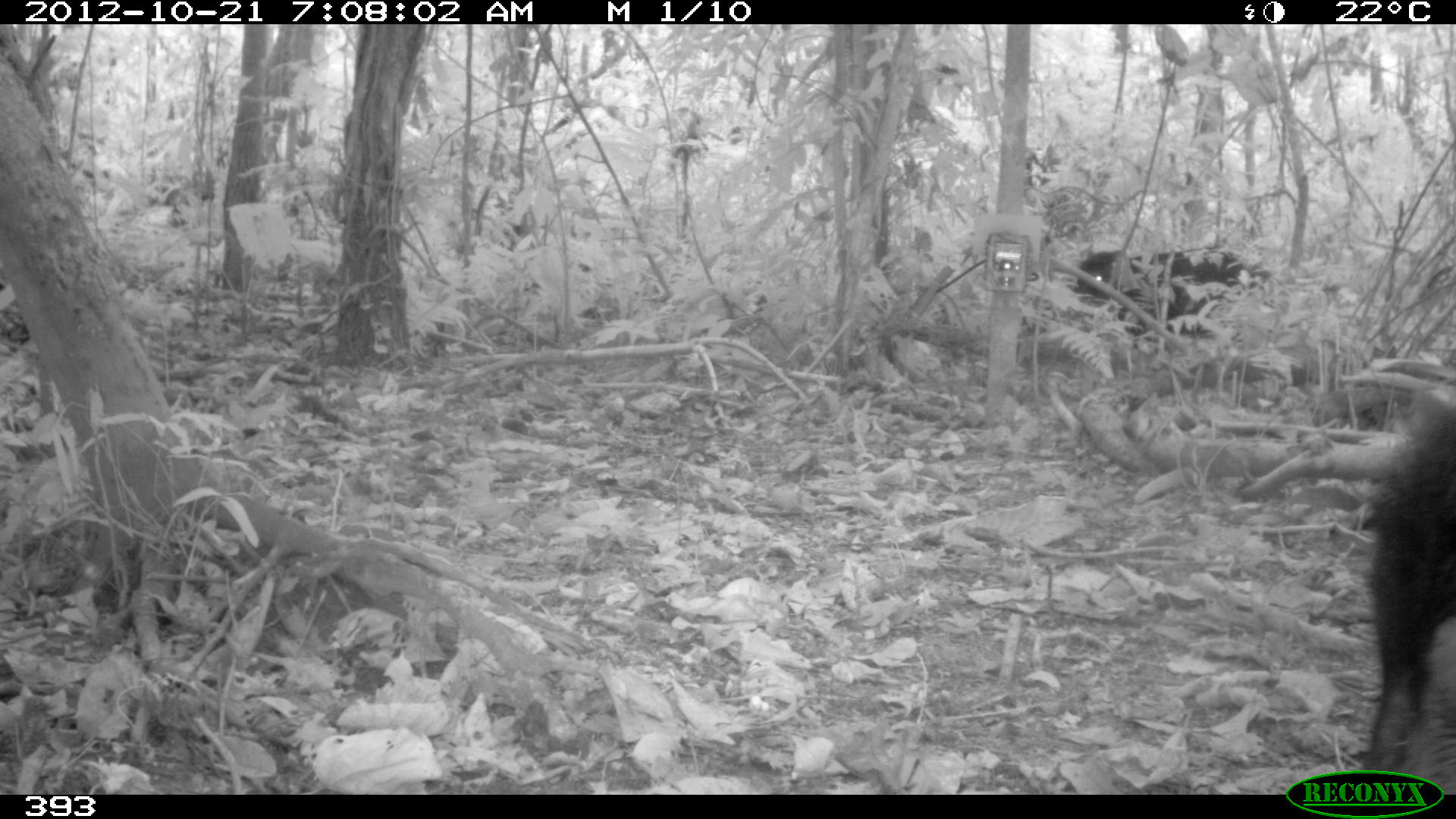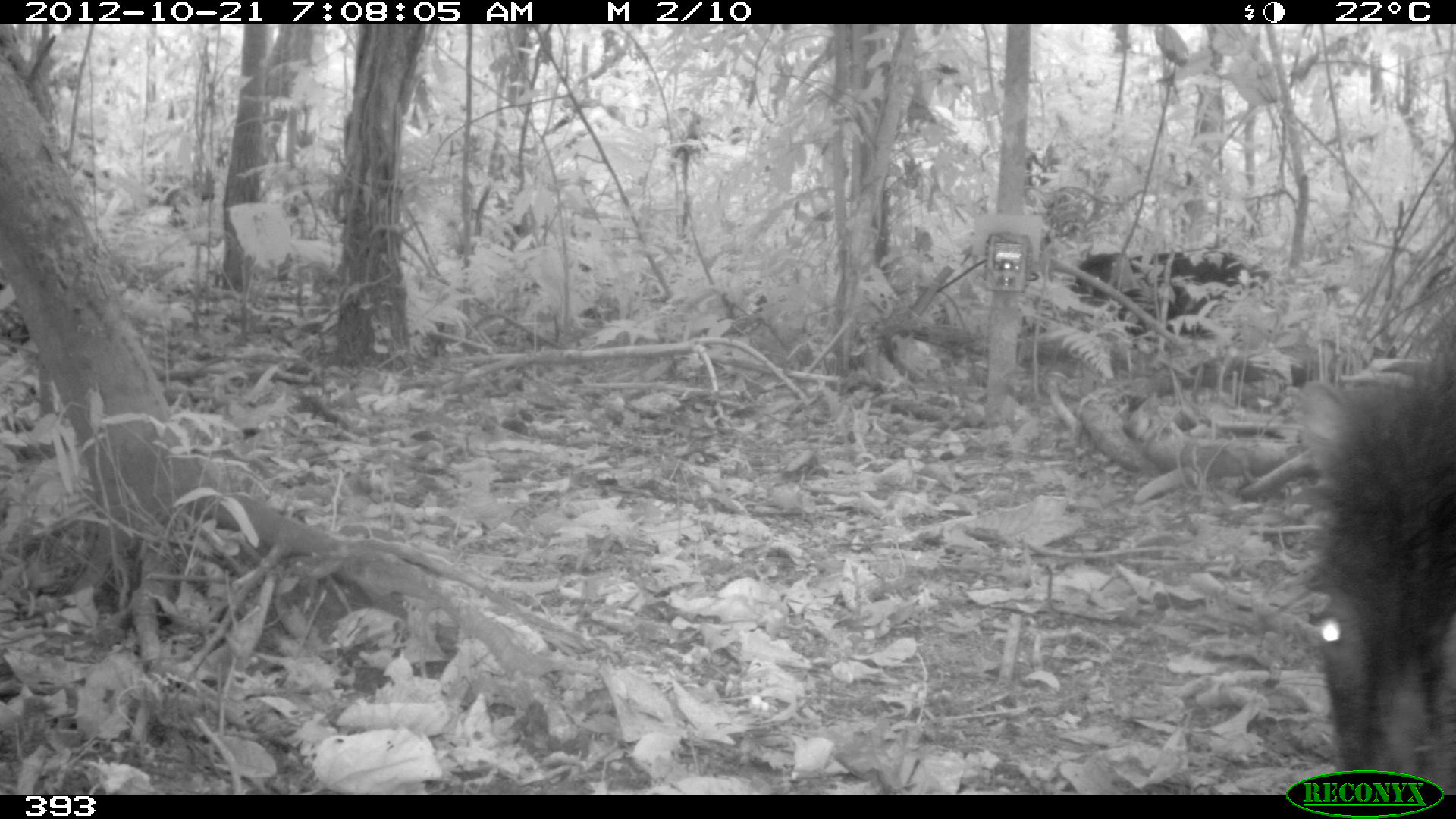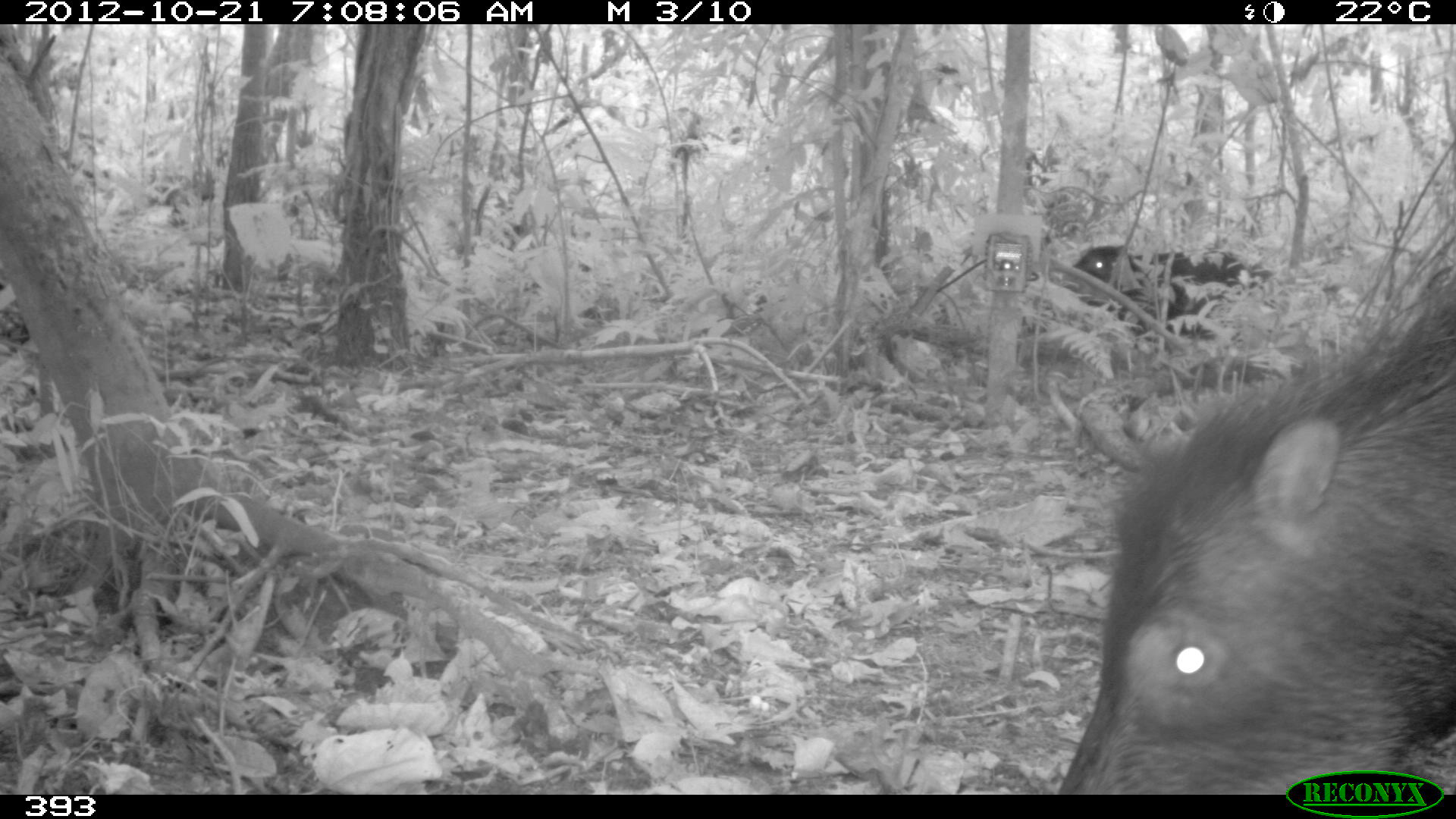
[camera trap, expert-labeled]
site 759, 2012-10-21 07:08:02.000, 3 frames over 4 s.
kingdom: Animalia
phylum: Chordata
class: Mammalia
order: Artiodactyla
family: Tayassuidae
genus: Tayassu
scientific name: Tayassu pecari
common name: white-lipped peccary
Tayassu pecari (white-lipped peccary).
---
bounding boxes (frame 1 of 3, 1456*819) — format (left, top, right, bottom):
tayassu pecari: (1360, 412, 1456, 780); (1066, 249, 1272, 349)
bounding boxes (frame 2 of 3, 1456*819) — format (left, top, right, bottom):
tayassu pecari: (1299, 345, 1456, 774); (1069, 249, 1271, 352)